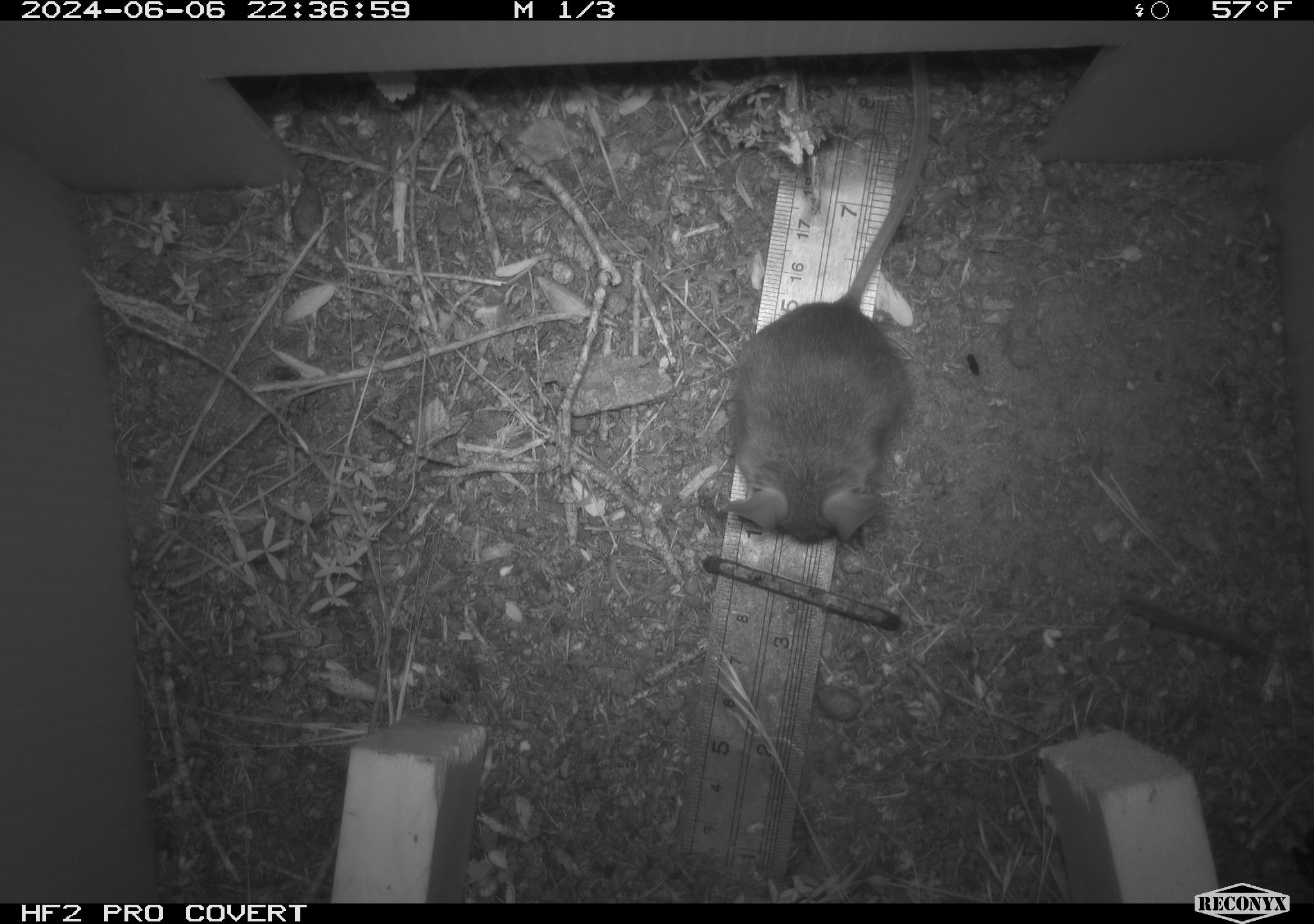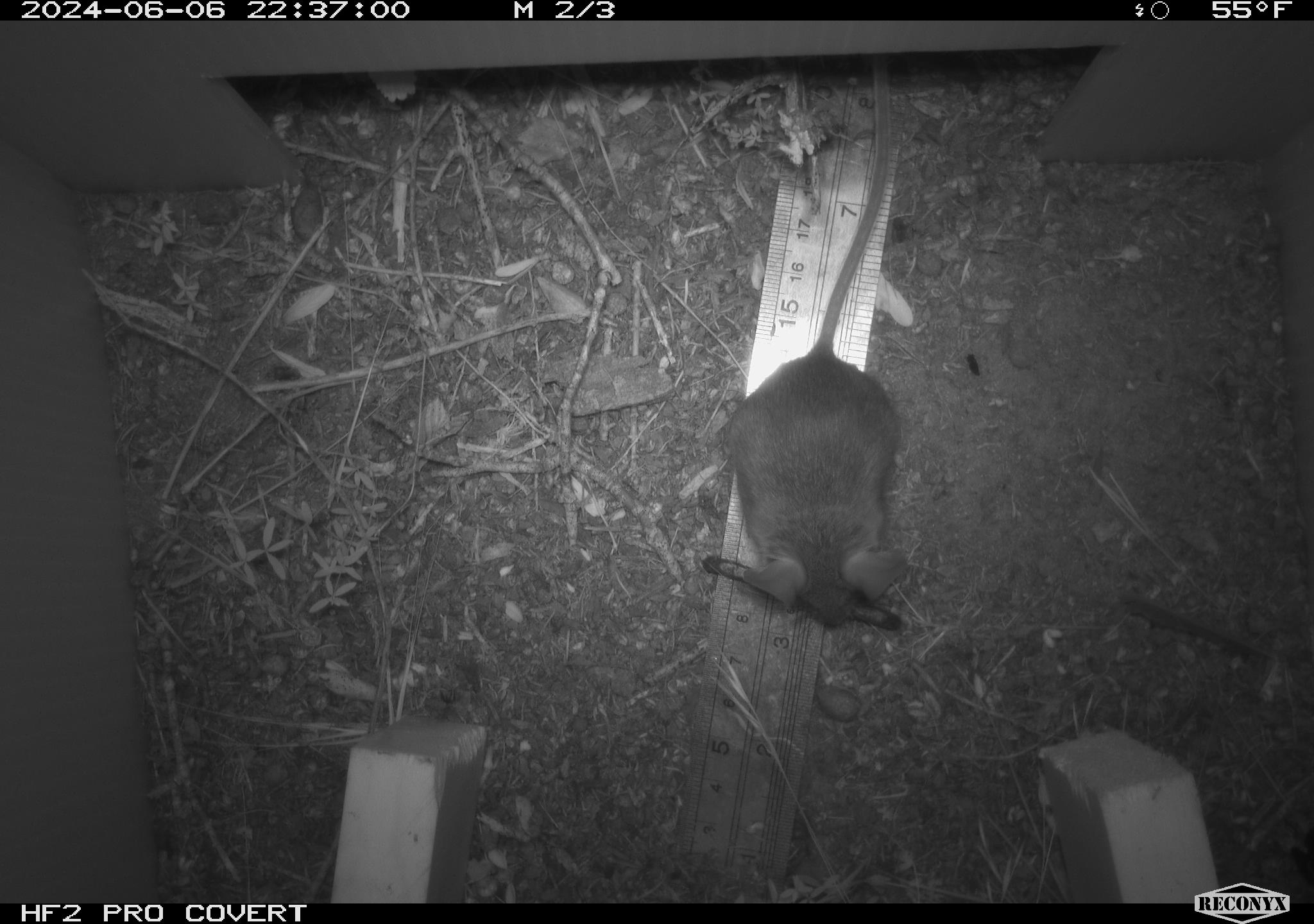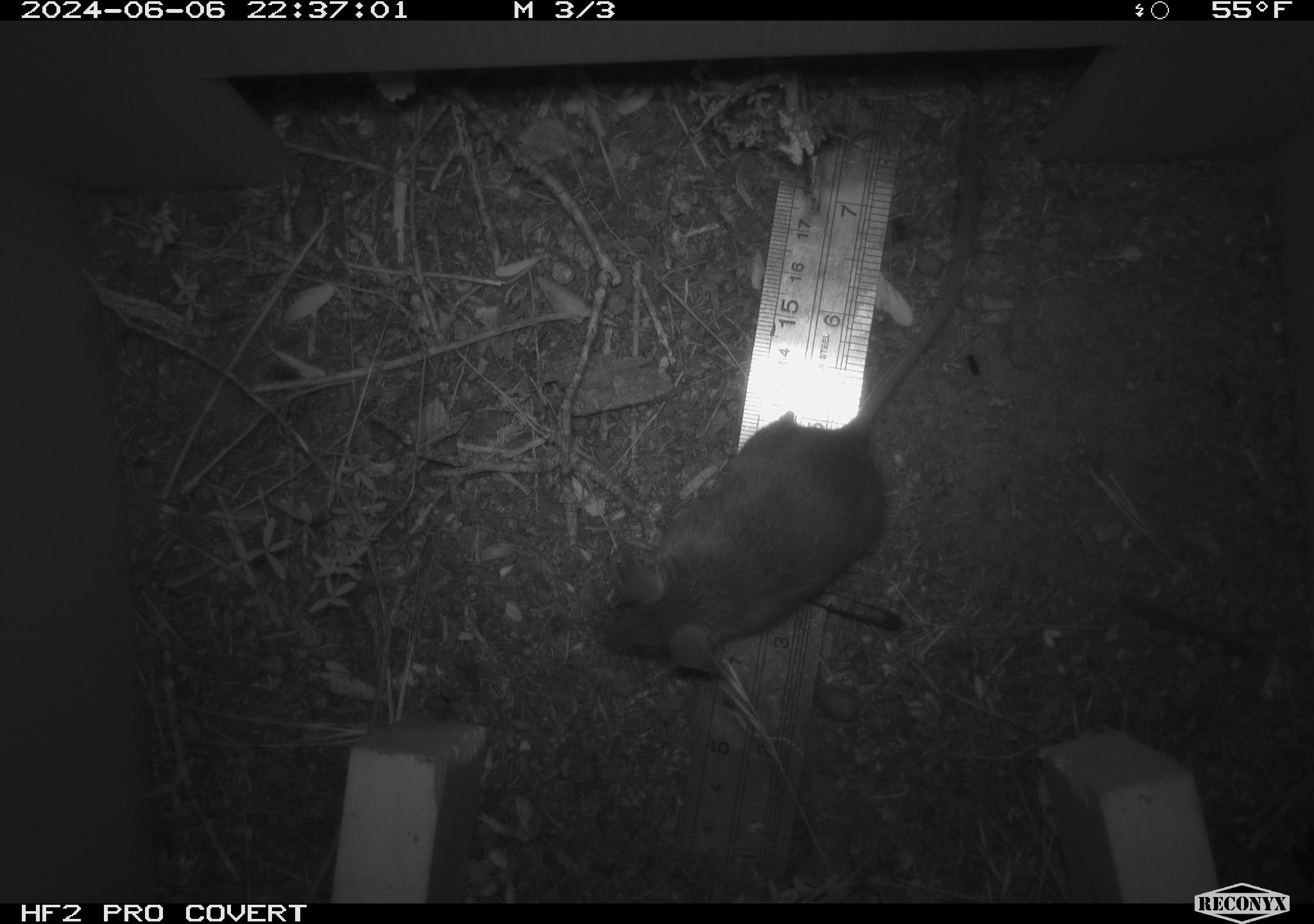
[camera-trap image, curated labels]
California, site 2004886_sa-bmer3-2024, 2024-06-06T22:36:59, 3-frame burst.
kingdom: Animalia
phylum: Chordata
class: Mammalia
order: Rodentia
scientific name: Rodentia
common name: mouse species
Mouse species (Rodentia).